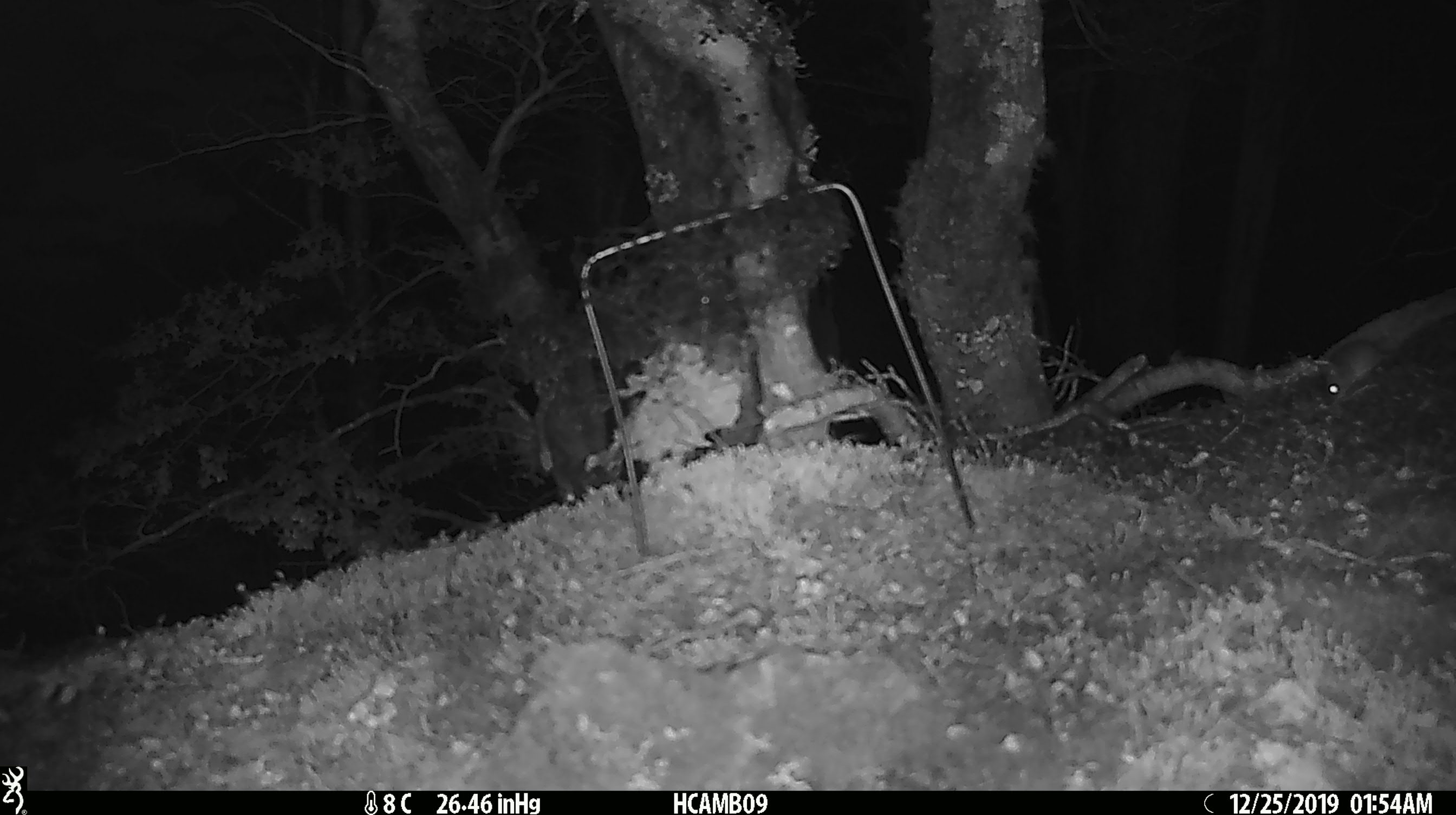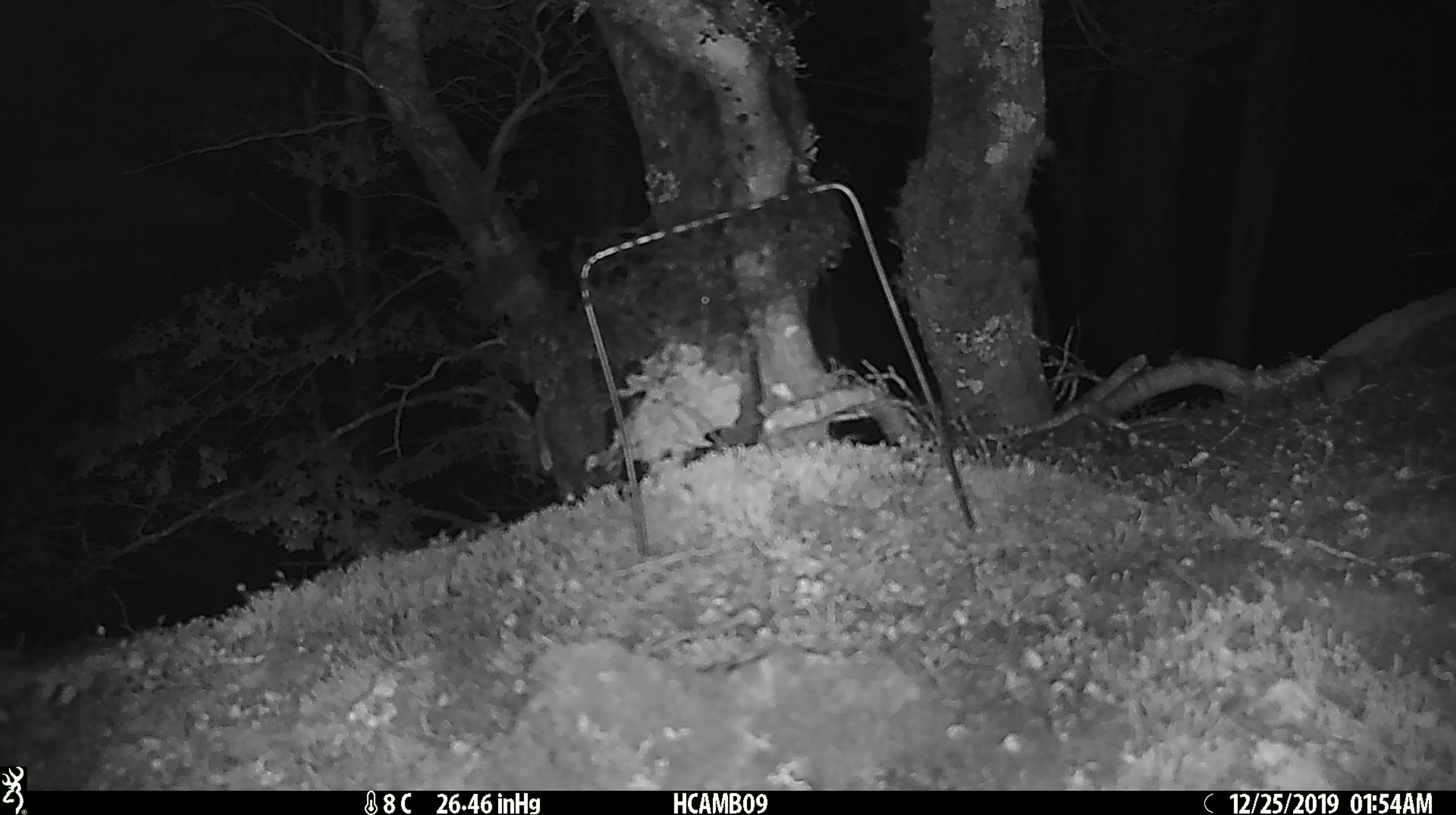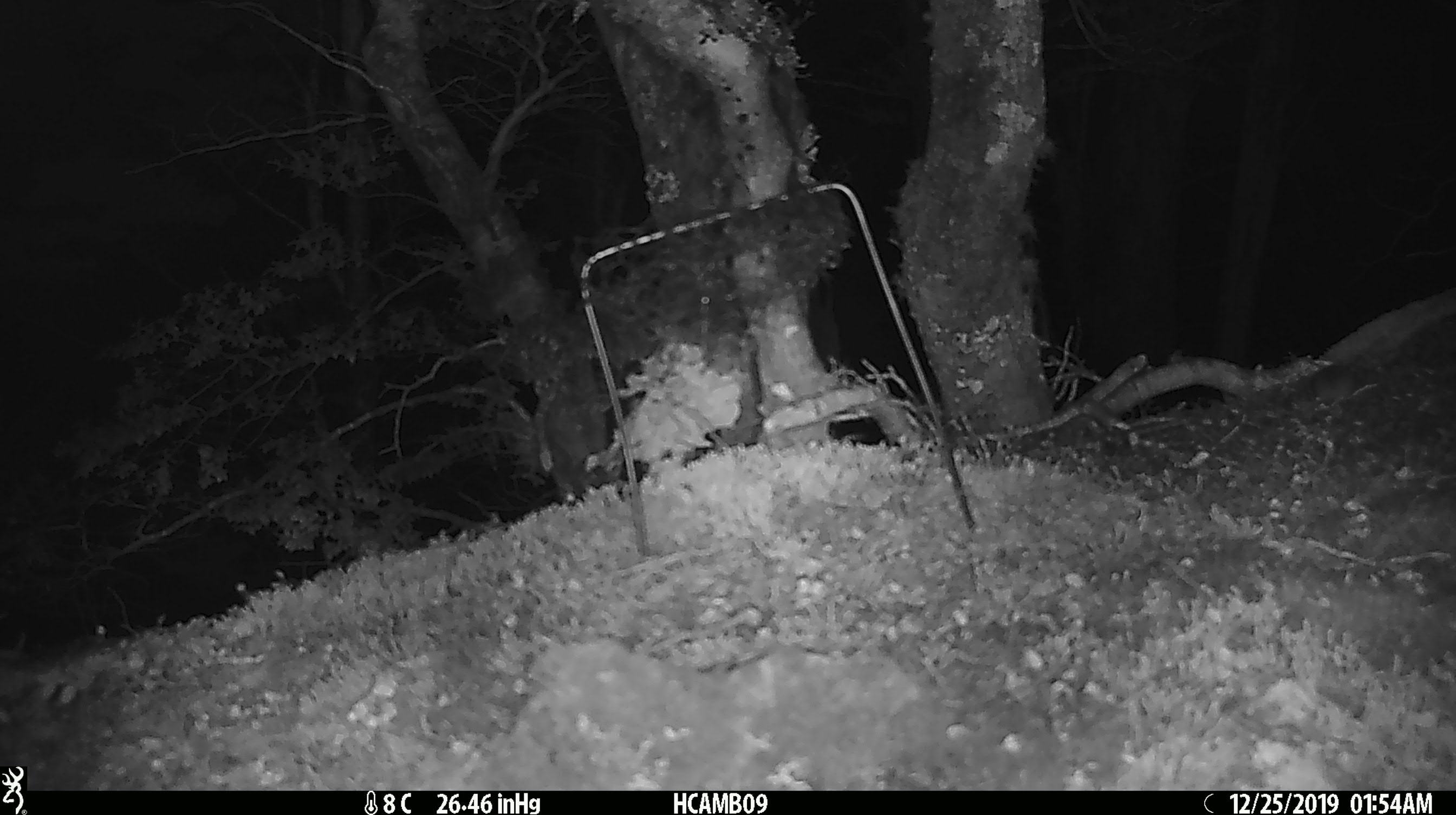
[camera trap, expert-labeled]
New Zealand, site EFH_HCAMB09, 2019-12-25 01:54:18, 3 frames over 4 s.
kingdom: Animalia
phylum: Chordata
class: Mammalia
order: Rodentia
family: Muridae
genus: Mus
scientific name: Mus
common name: mouse